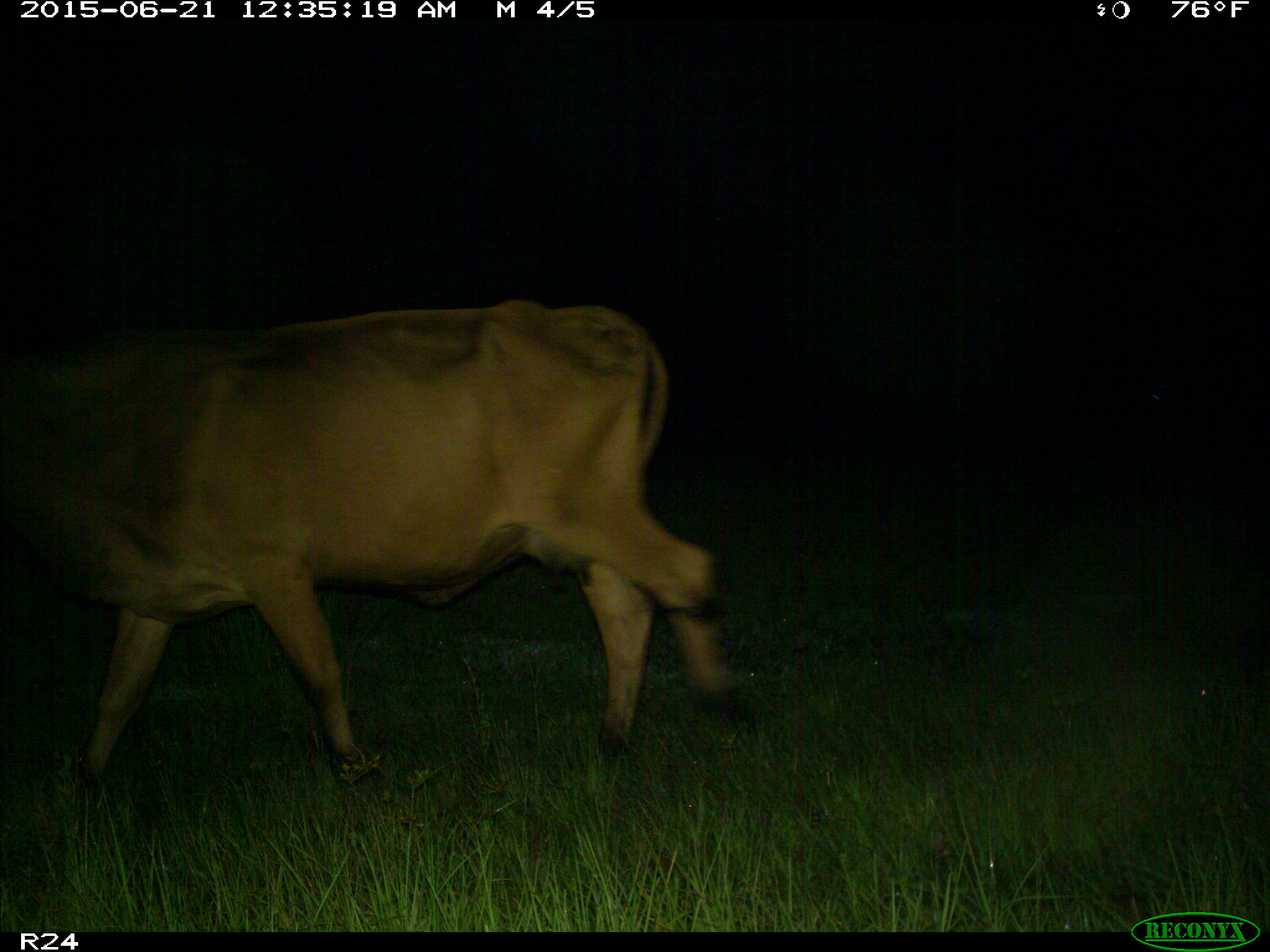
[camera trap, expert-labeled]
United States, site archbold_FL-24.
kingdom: Animalia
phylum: Chordata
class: Mammalia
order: Artiodactyla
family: Bovidae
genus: Bos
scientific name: Bos taurus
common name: domestic cow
Bos taurus (domestic cow).